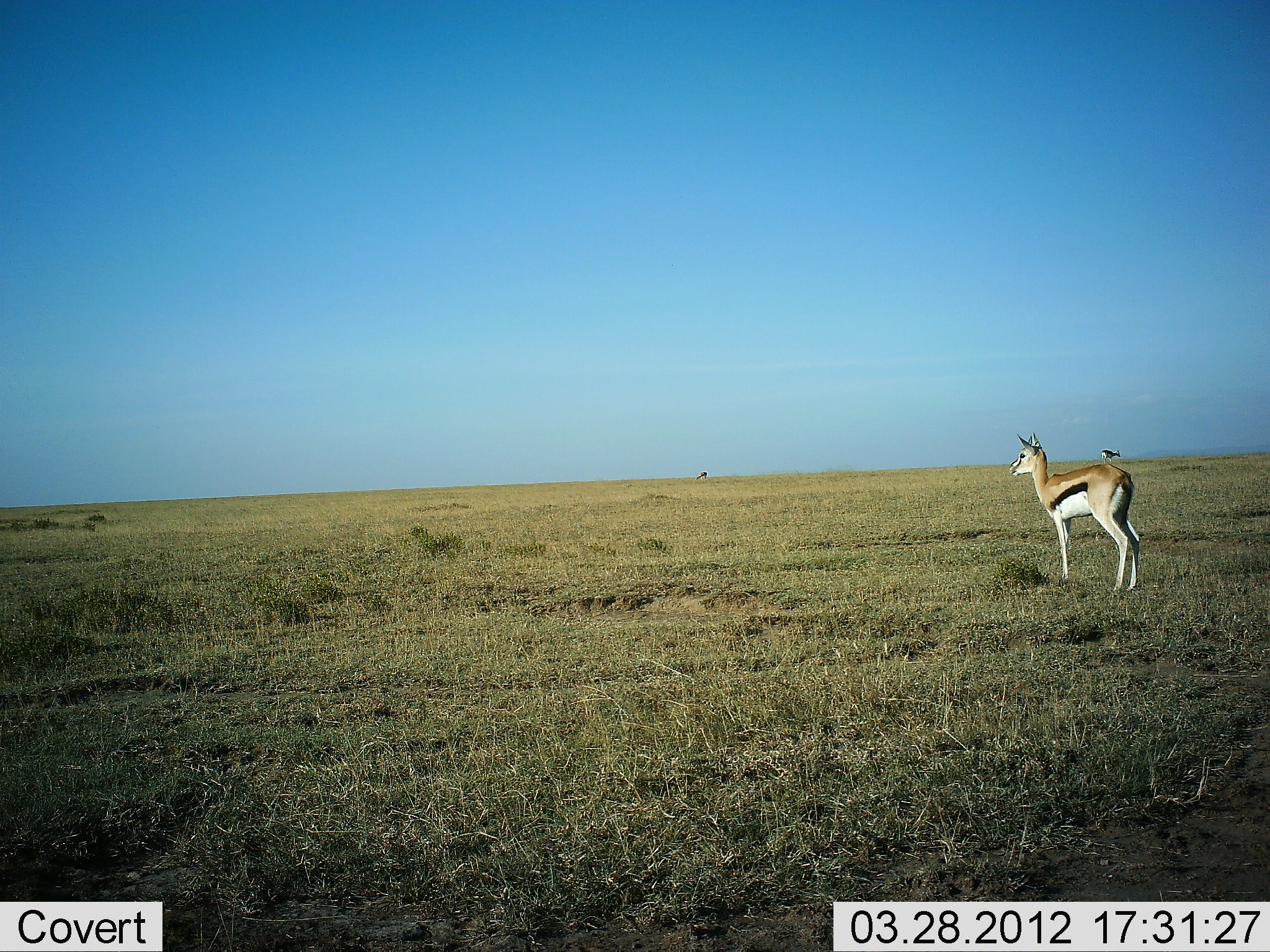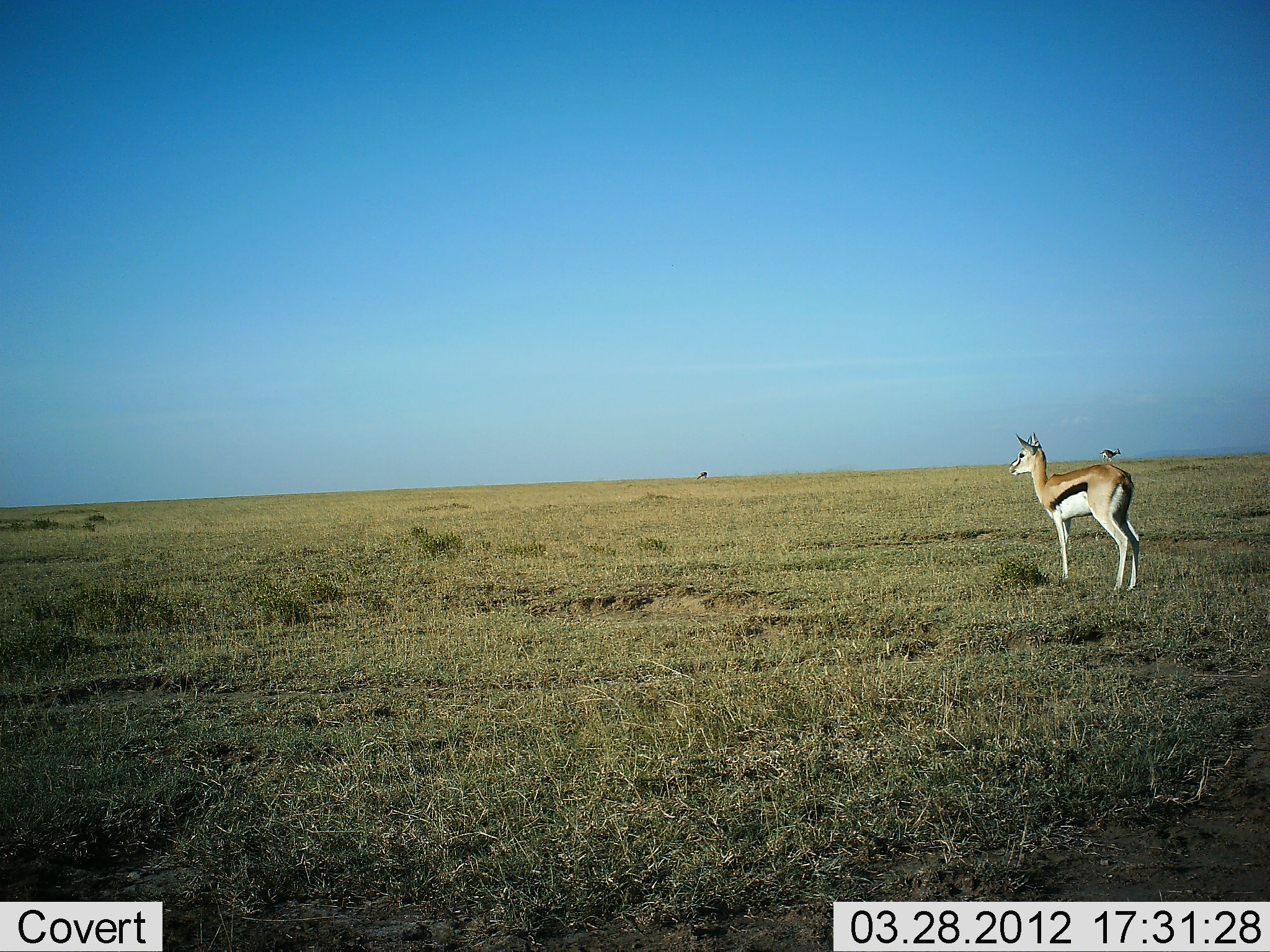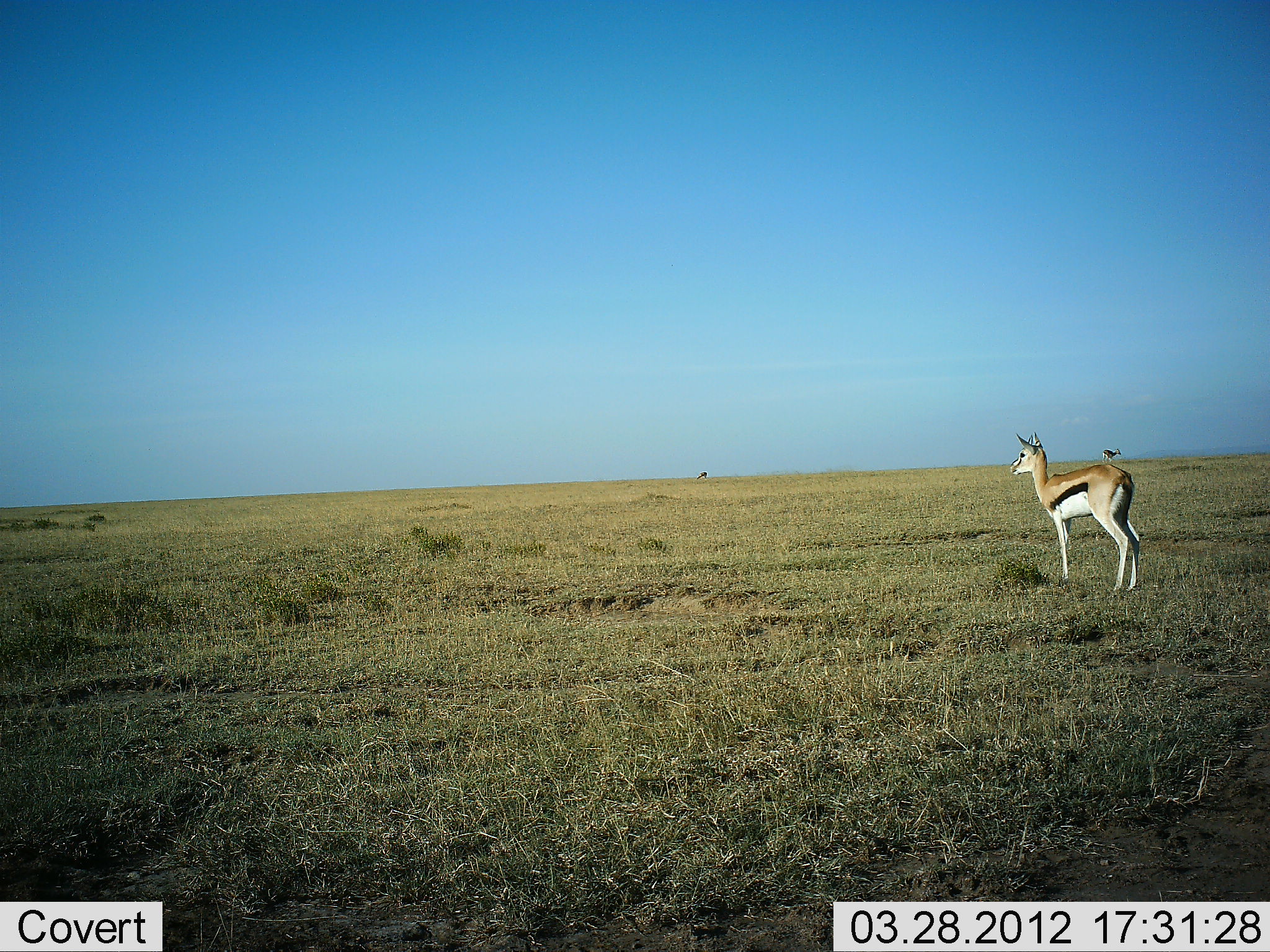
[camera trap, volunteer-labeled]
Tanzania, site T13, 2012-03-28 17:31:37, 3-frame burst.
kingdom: Animalia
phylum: Chordata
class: Mammalia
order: Artiodactyla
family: Bovidae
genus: Eudorcas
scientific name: Eudorcas thomsonii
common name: thomson's gazelle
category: gazellethomsons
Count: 1.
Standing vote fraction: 100%.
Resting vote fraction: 0%.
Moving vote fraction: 0%.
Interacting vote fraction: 0%.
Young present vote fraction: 5%.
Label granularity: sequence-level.